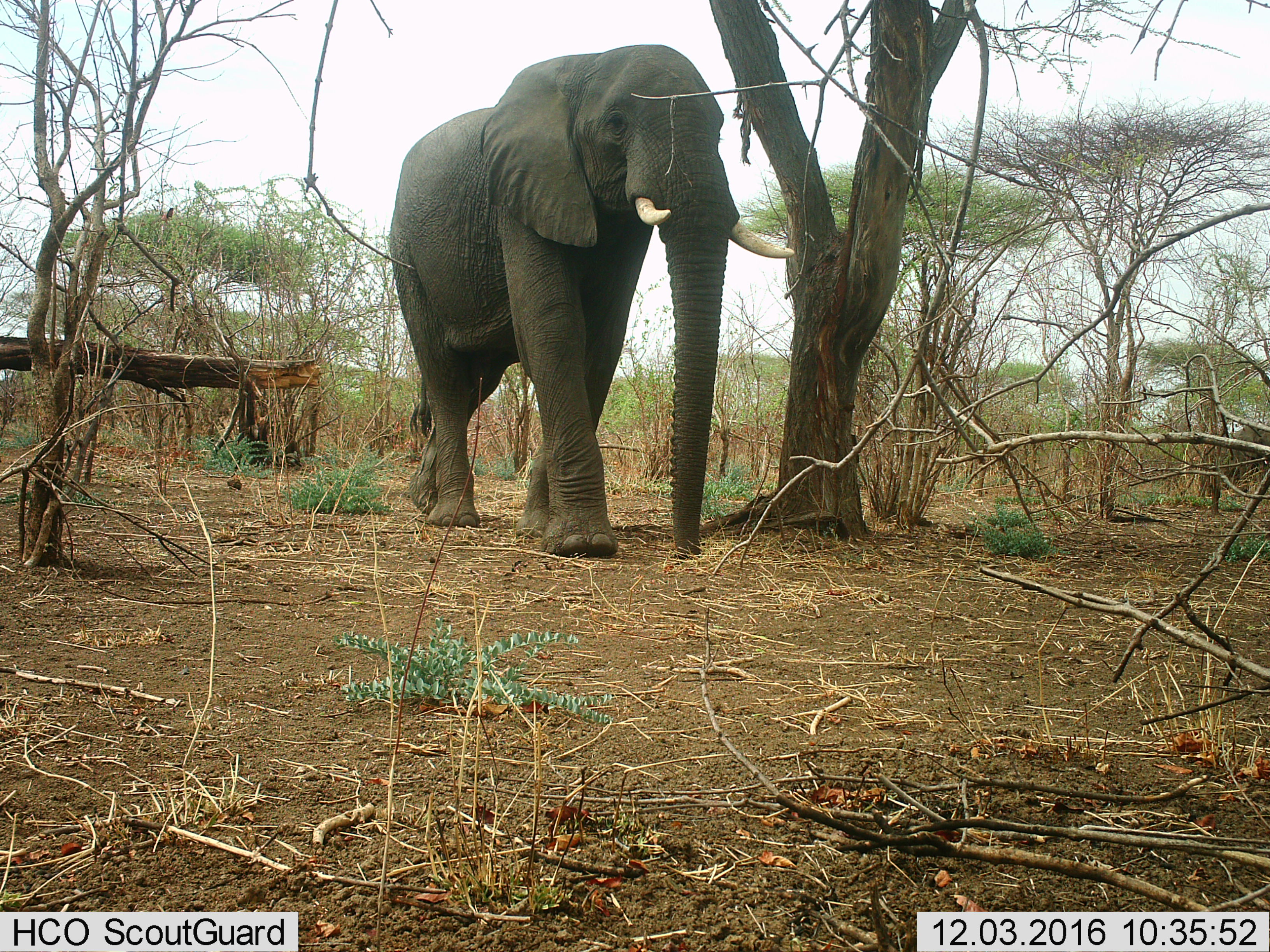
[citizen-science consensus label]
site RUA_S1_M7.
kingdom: Animalia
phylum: Chordata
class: Mammalia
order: Proboscidea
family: Elephantidae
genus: Loxodonta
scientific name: Loxodonta africana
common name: african bush elephant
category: elephant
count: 1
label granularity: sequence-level